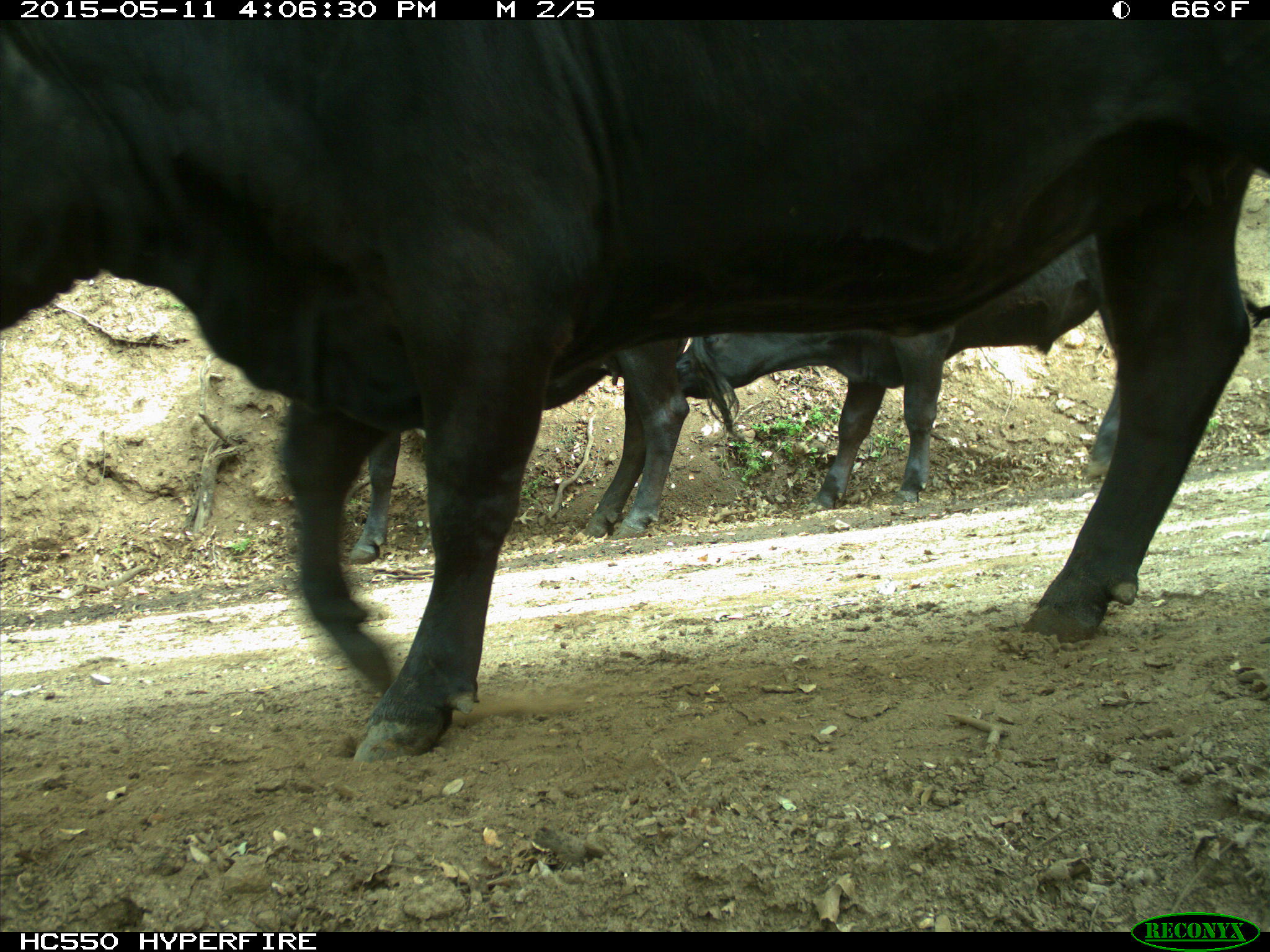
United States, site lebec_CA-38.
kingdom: Animalia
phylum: Chordata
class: Mammalia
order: Artiodactyla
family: Bovidae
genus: Bos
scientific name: Bos taurus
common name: domestic cow